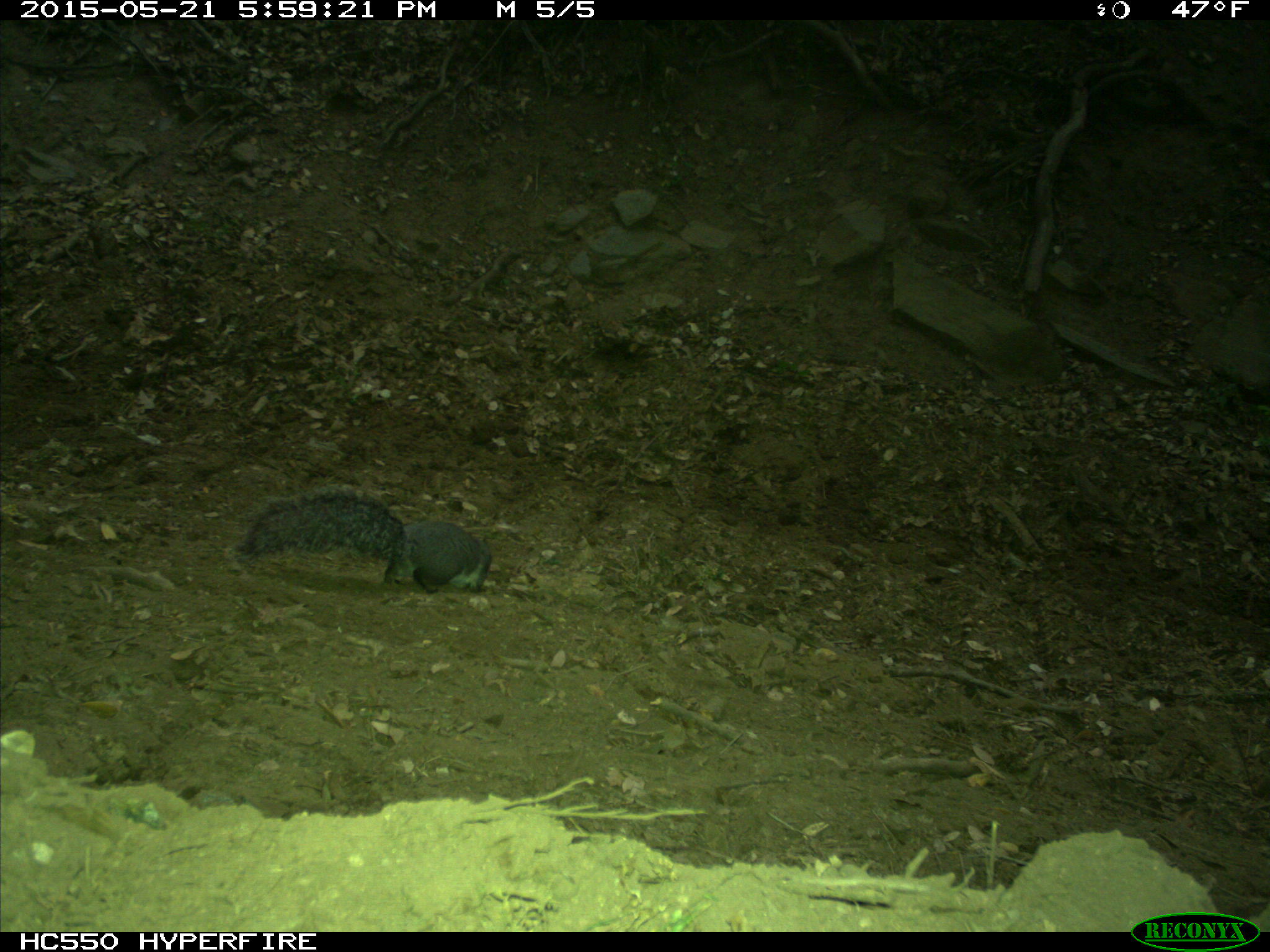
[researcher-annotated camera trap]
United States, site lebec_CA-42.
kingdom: Animalia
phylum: Chordata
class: Mammalia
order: Rodentia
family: Sciuridae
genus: Sciurus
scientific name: Sciurus carolinensis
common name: eastern gray squirrel